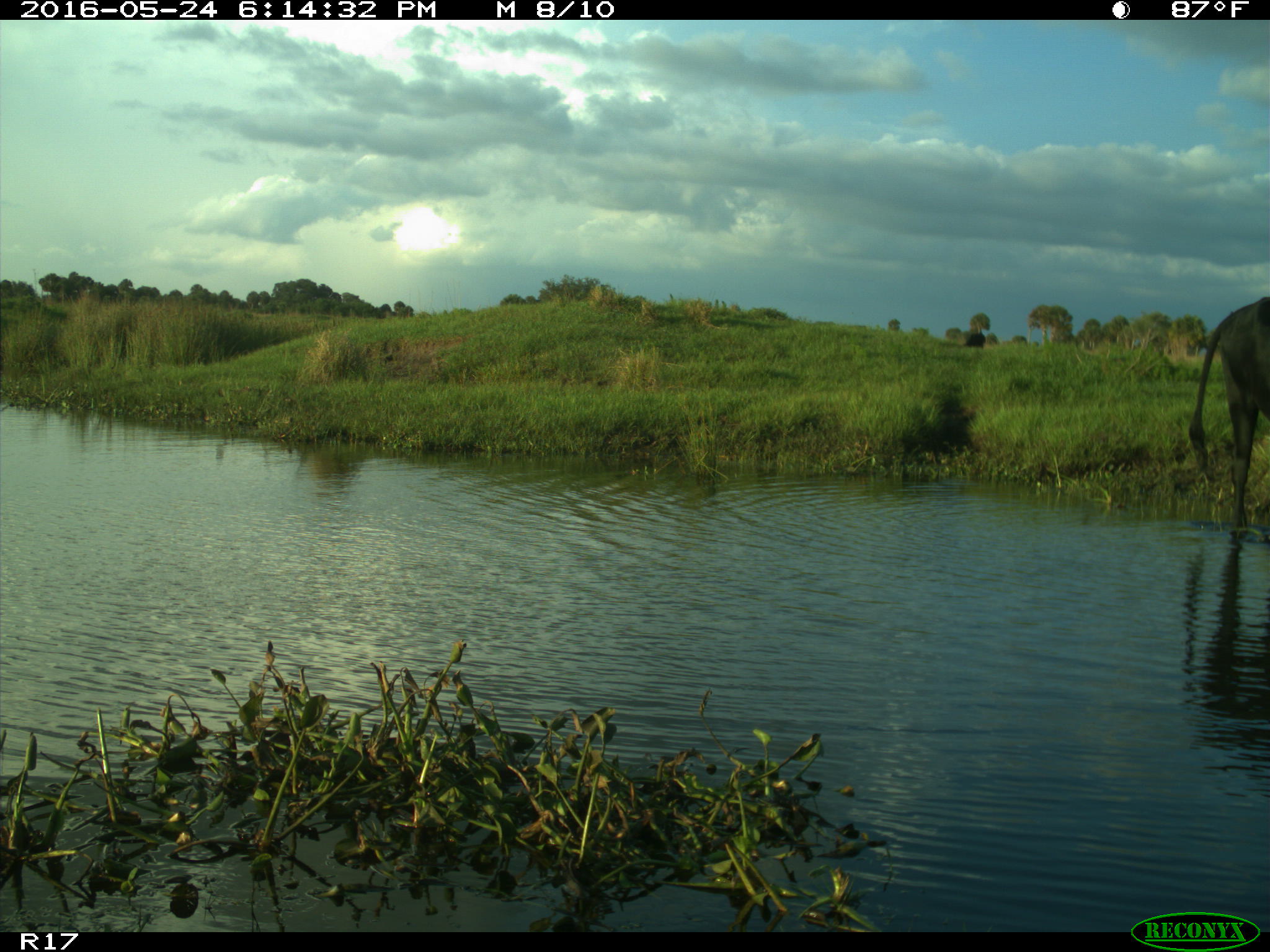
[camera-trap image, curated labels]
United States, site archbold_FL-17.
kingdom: Animalia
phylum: Chordata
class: Mammalia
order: Artiodactyla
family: Bovidae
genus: Bos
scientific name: Bos taurus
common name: domestic cow